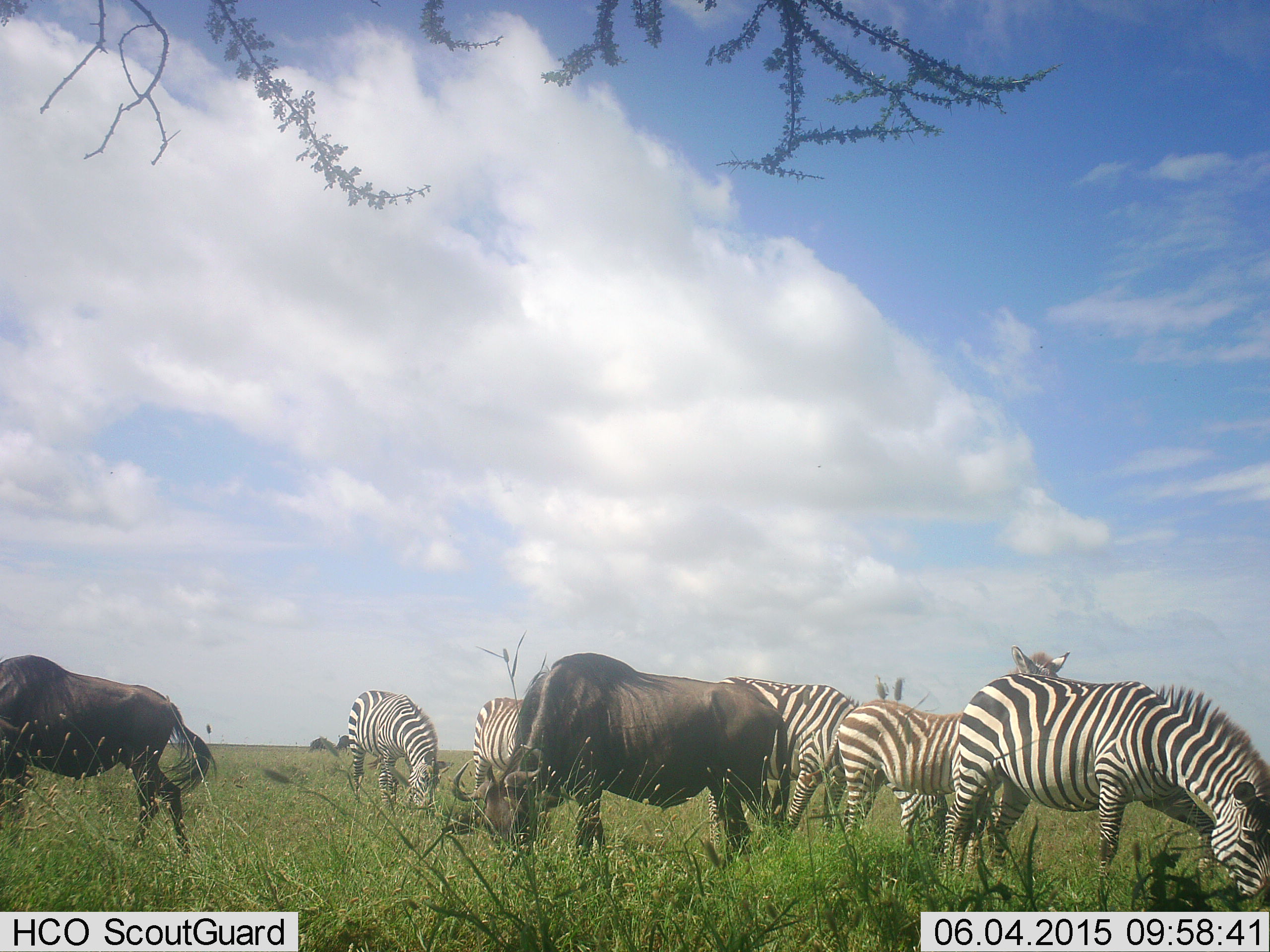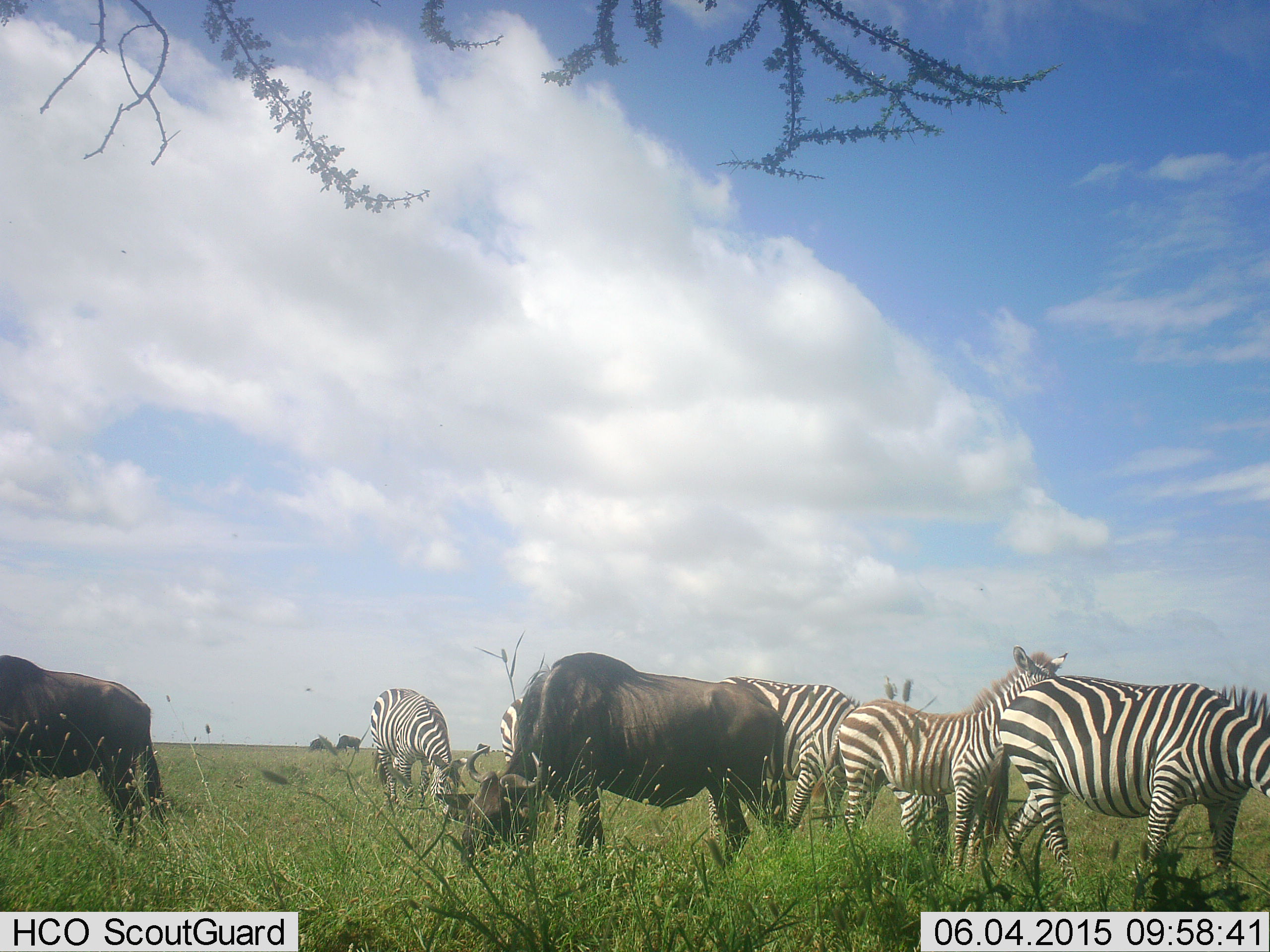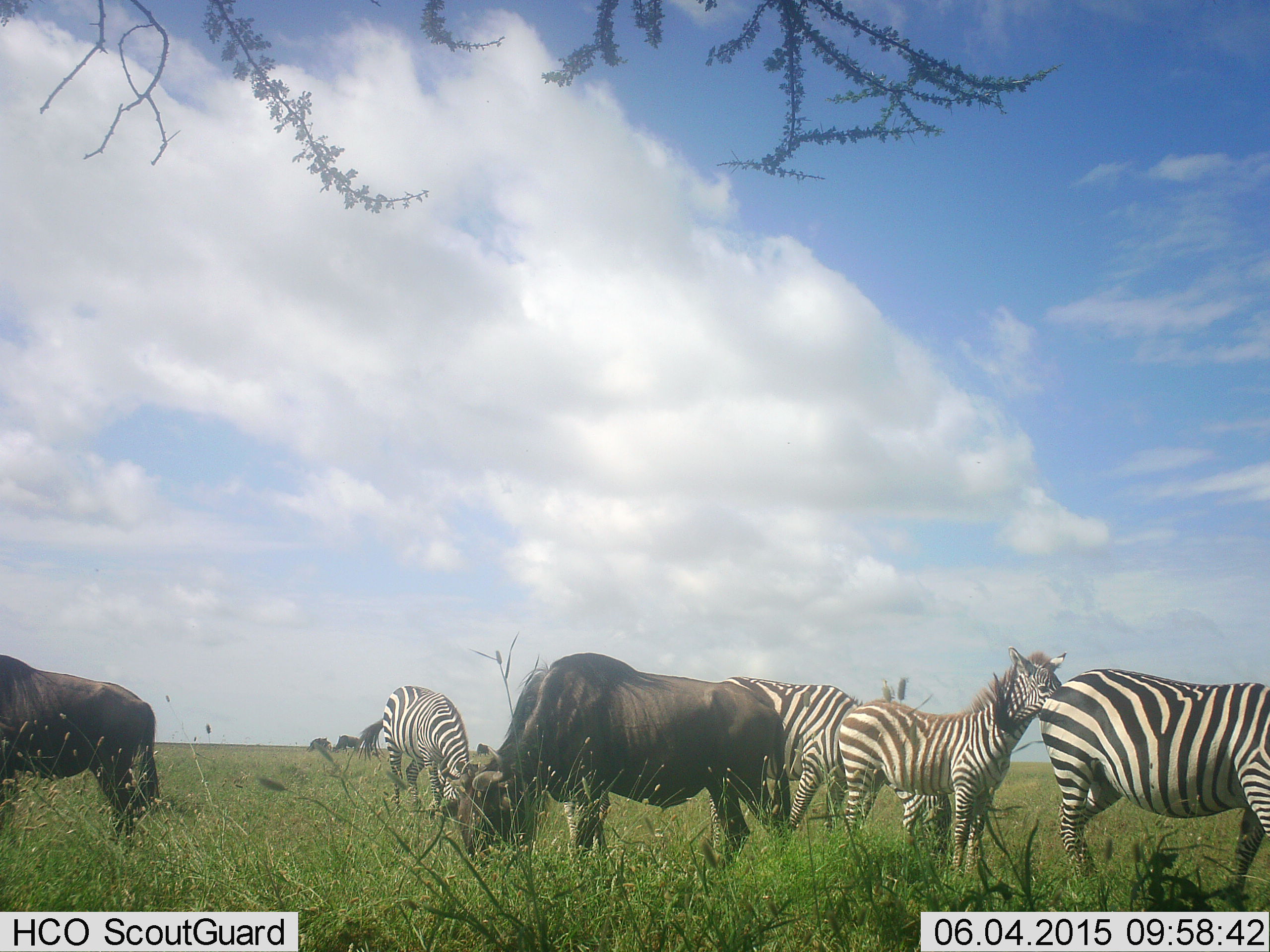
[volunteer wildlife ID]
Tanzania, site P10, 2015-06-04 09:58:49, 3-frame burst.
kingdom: Animalia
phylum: Chordata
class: Mammalia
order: Artiodactyla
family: Bovidae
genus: Connochaetes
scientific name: Connochaetes taurinus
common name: blue wildebeest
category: wildebeest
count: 4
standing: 45%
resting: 0%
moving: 0%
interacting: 0%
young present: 0%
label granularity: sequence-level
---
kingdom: Animalia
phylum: Chordata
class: Mammalia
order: Perissodactyla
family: Equidae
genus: Equus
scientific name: Equus quagga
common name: plains zebra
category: zebra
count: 5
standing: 64%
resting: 0%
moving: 27%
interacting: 9%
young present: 36%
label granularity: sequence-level